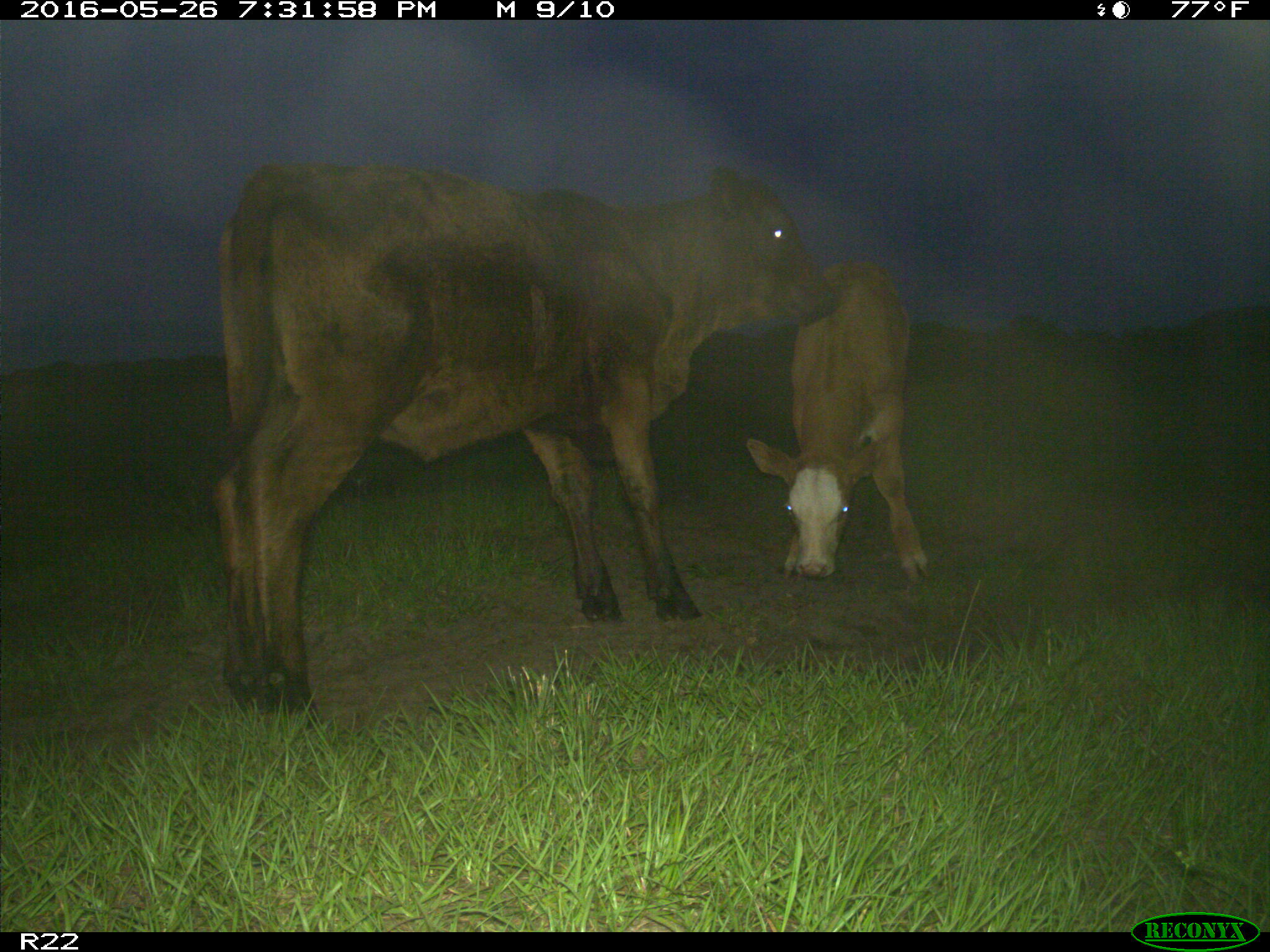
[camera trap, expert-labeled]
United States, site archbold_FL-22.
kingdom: Animalia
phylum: Chordata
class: Mammalia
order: Artiodactyla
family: Bovidae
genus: Bos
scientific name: Bos taurus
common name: domestic cow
Bos taurus (domestic cow).